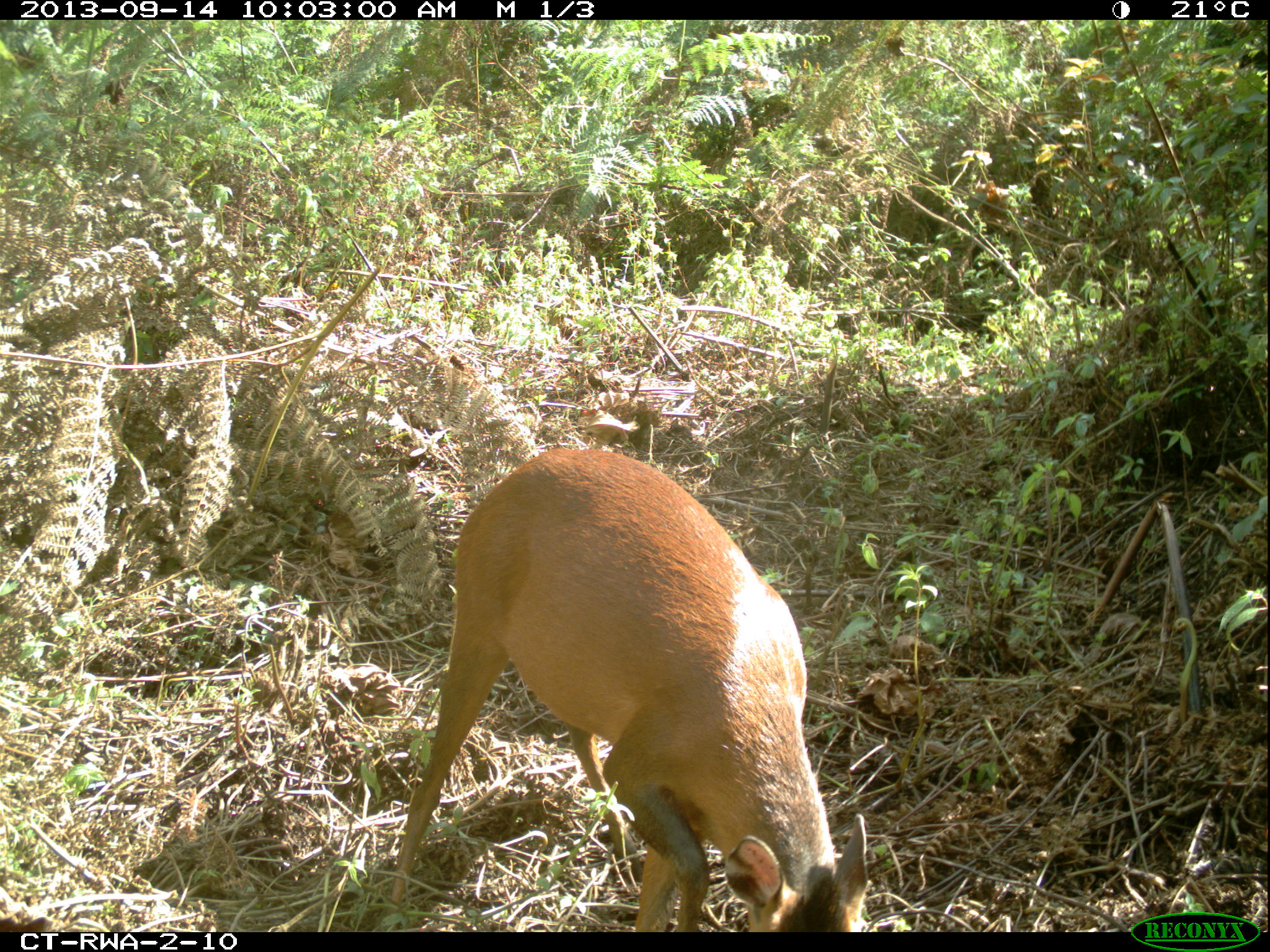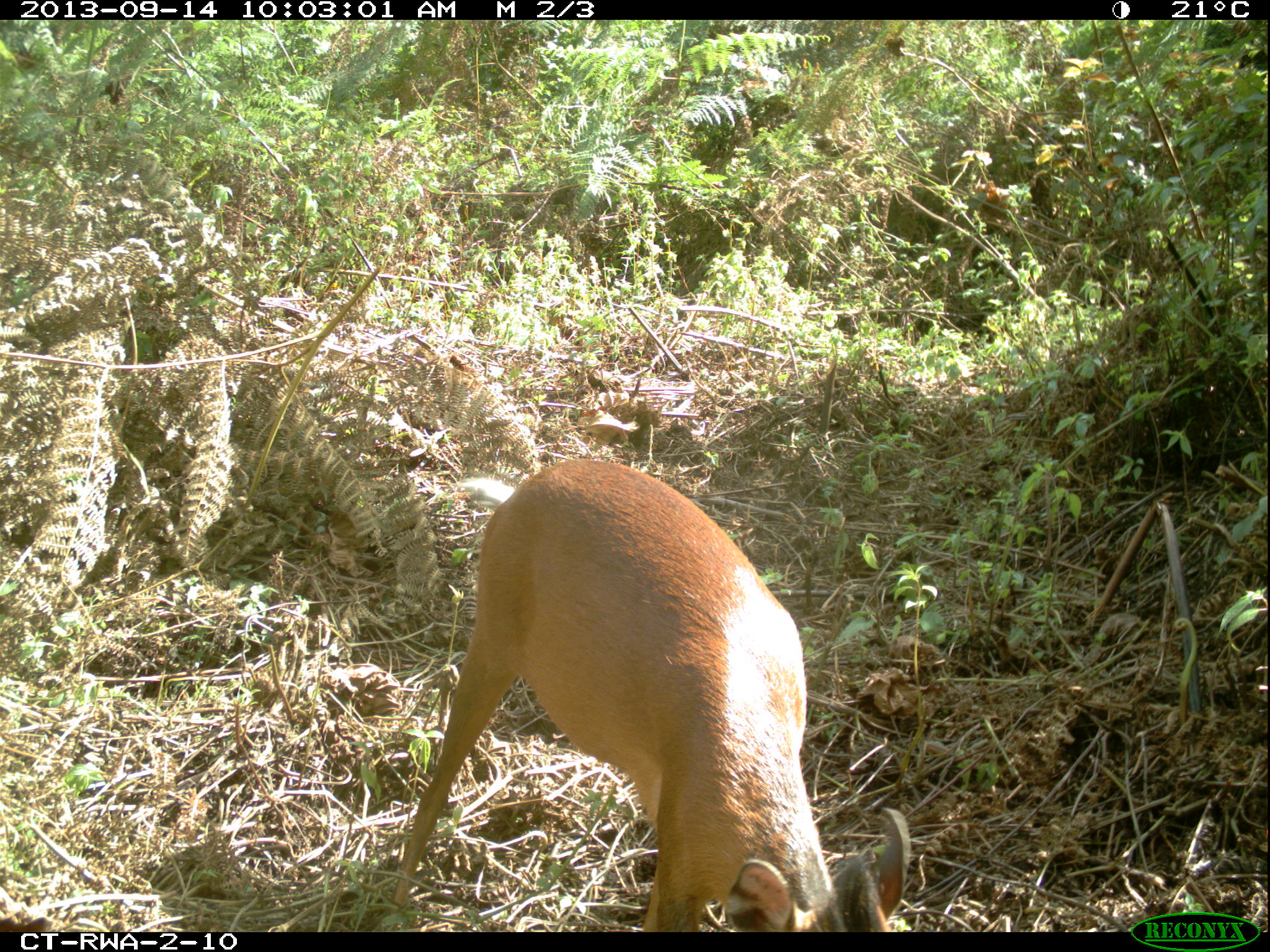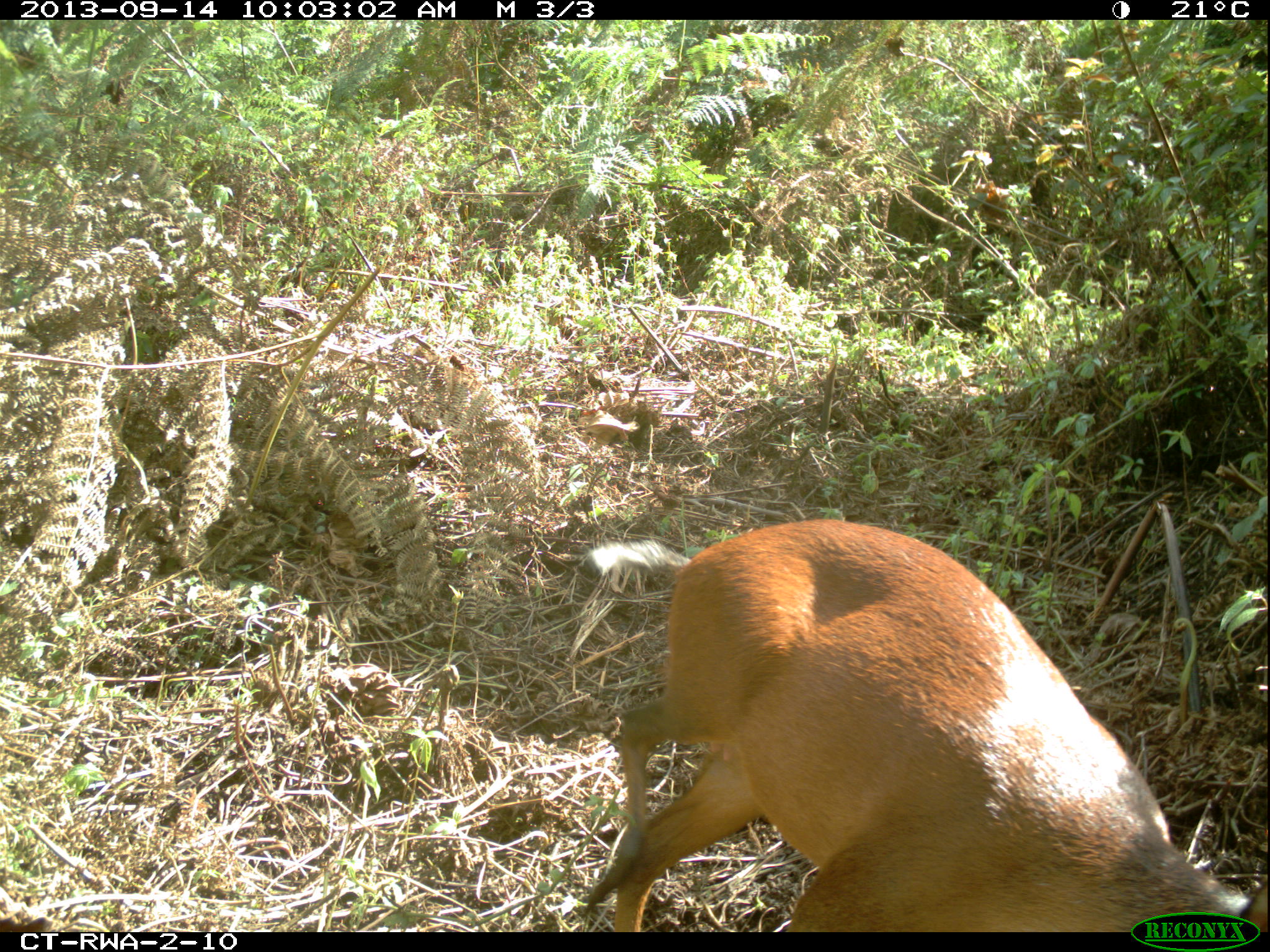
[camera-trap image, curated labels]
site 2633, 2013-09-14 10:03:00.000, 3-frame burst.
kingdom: Animalia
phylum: Chordata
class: Mammalia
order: Artiodactyla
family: Bovidae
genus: Cephalophus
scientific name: Cephalophus nigrifrons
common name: black-fronted duiker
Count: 1.